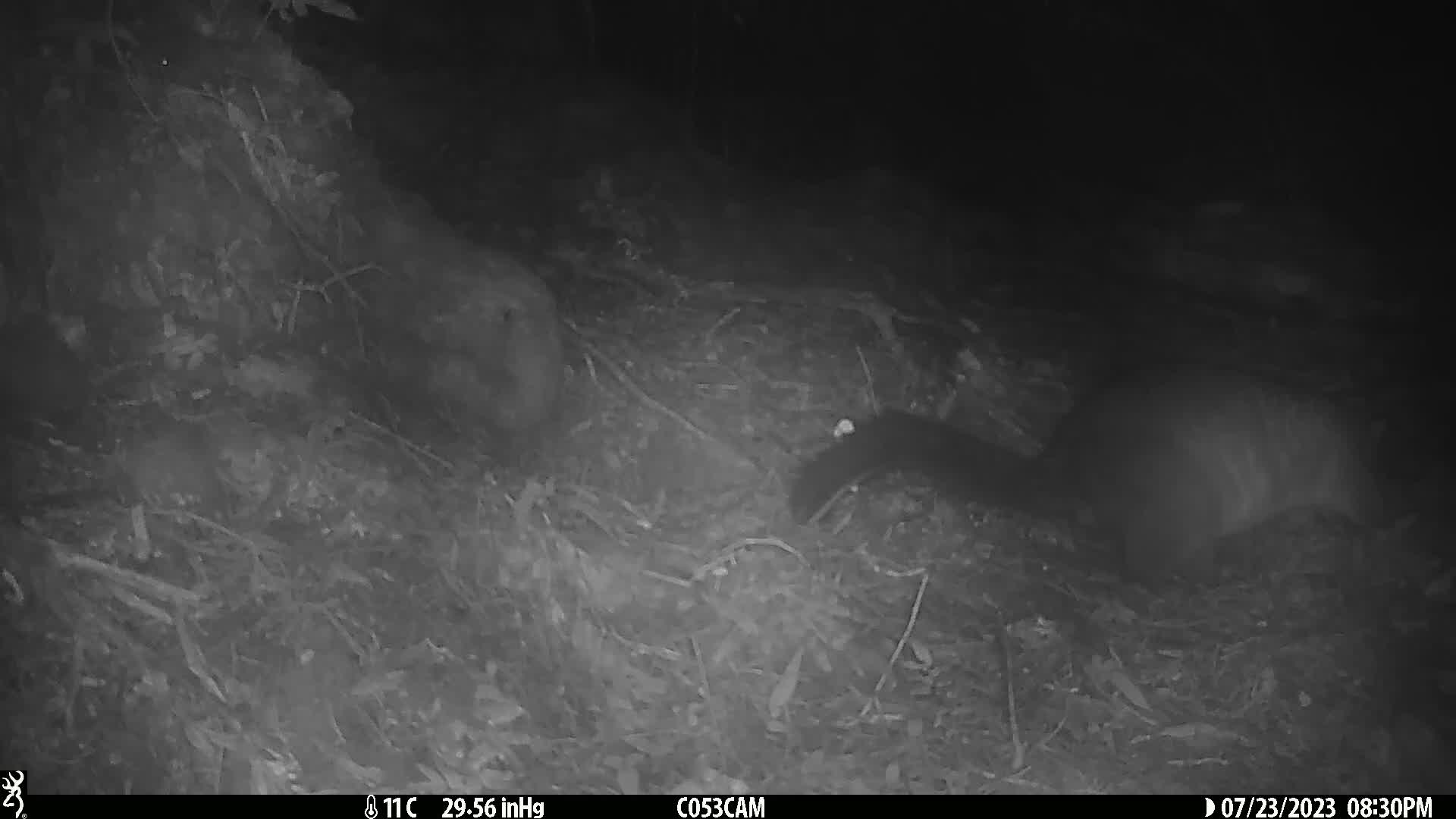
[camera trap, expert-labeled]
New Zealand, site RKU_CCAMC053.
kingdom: Animalia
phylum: Chordata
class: Mammalia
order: Diprotodontia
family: Phalangeridae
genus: Trichosurus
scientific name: Trichosurus vulpecula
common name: common brushtail possum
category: possum